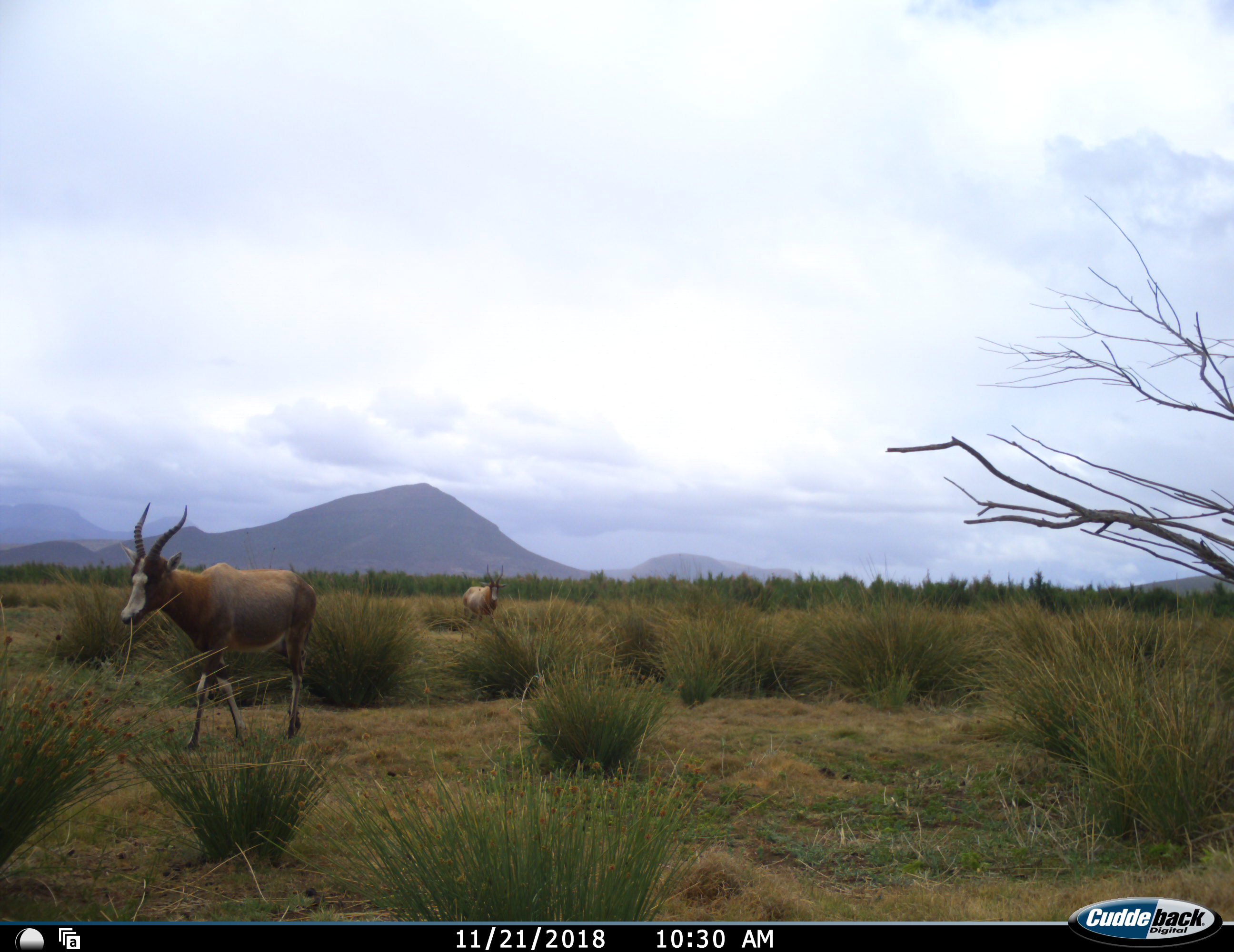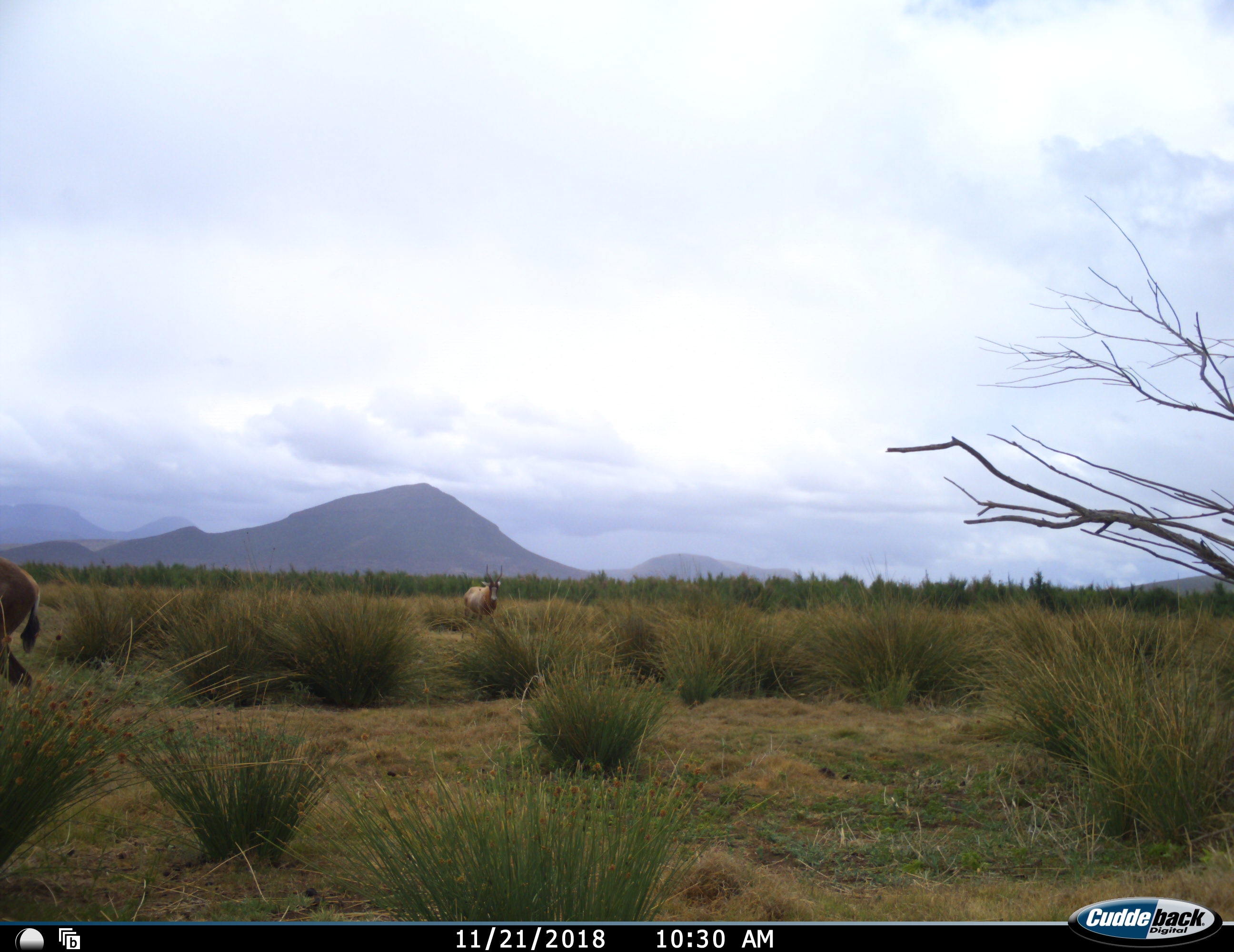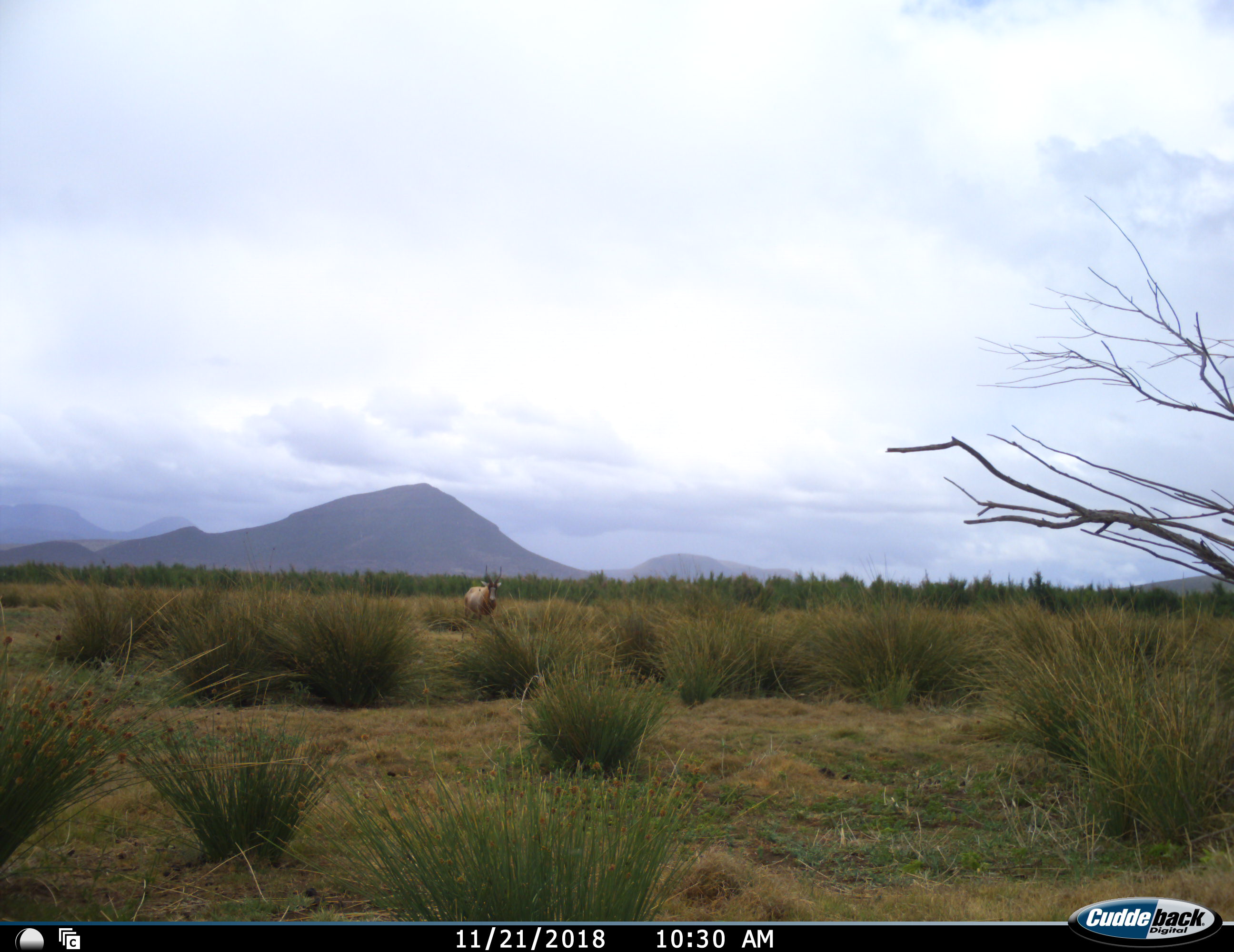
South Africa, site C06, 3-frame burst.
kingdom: Animalia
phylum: Chordata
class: Mammalia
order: Artiodactyla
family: Bovidae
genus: Damaliscus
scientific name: Damaliscus pygargus phillipsi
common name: blesbok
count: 2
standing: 89%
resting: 0%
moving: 100%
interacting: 0%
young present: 0%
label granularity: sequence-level